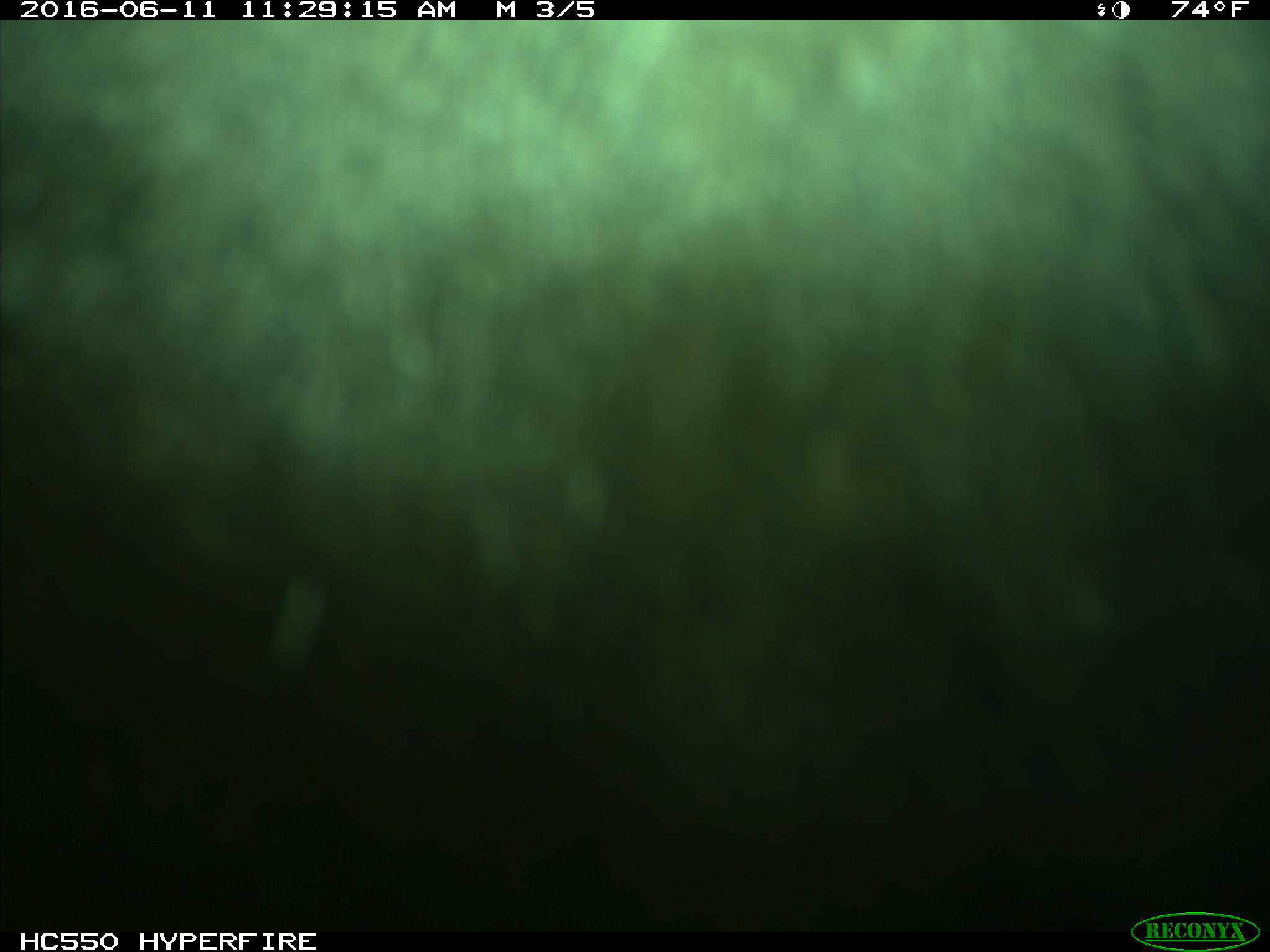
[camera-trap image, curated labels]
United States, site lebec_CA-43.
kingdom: Animalia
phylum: Chordata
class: Mammalia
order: Artiodactyla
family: Bovidae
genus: Bos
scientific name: Bos taurus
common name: domestic cow